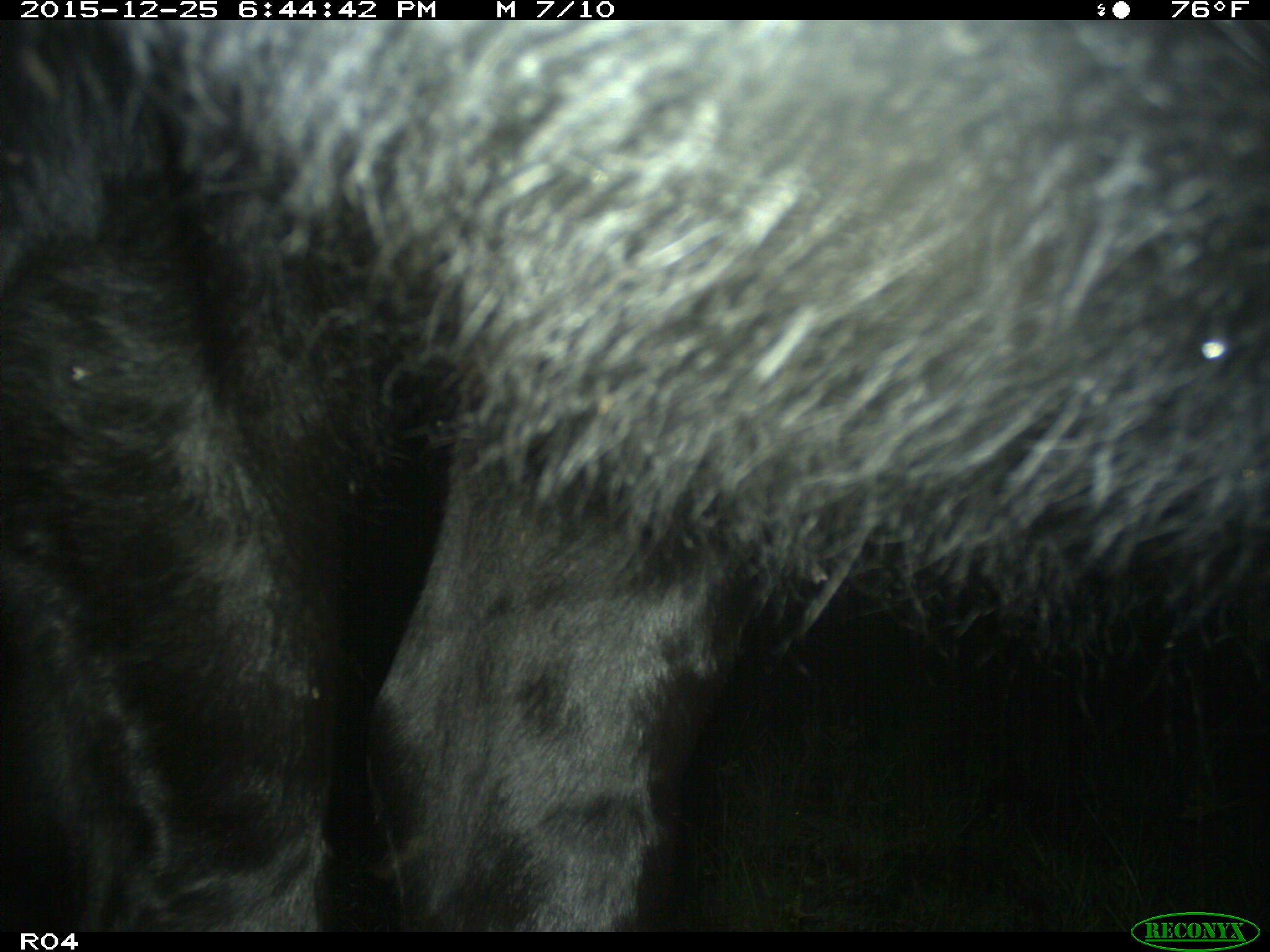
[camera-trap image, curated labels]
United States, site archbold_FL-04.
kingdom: Animalia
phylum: Chordata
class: Mammalia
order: Artiodactyla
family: Bovidae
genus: Bos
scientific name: Bos taurus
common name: domestic cow